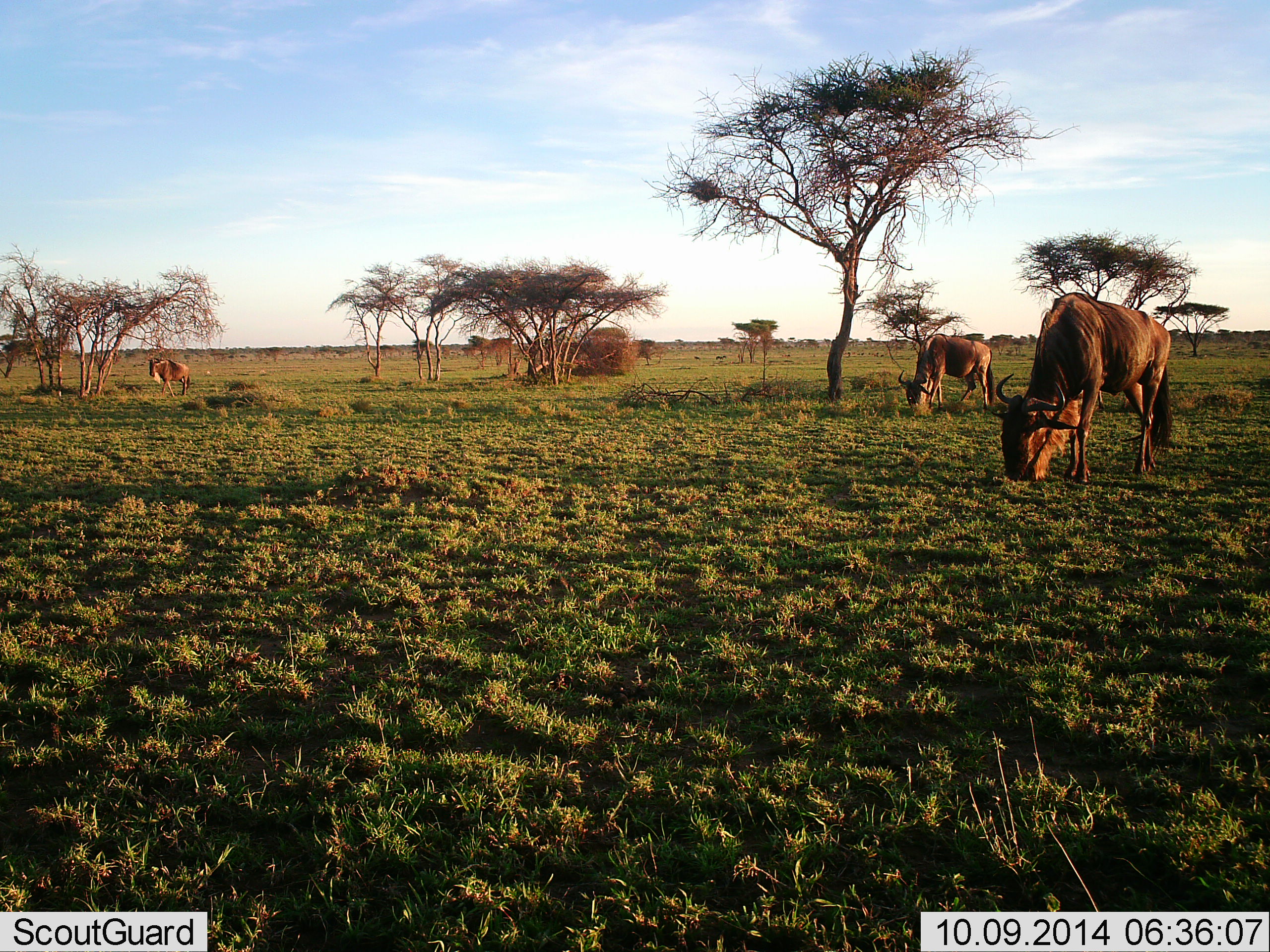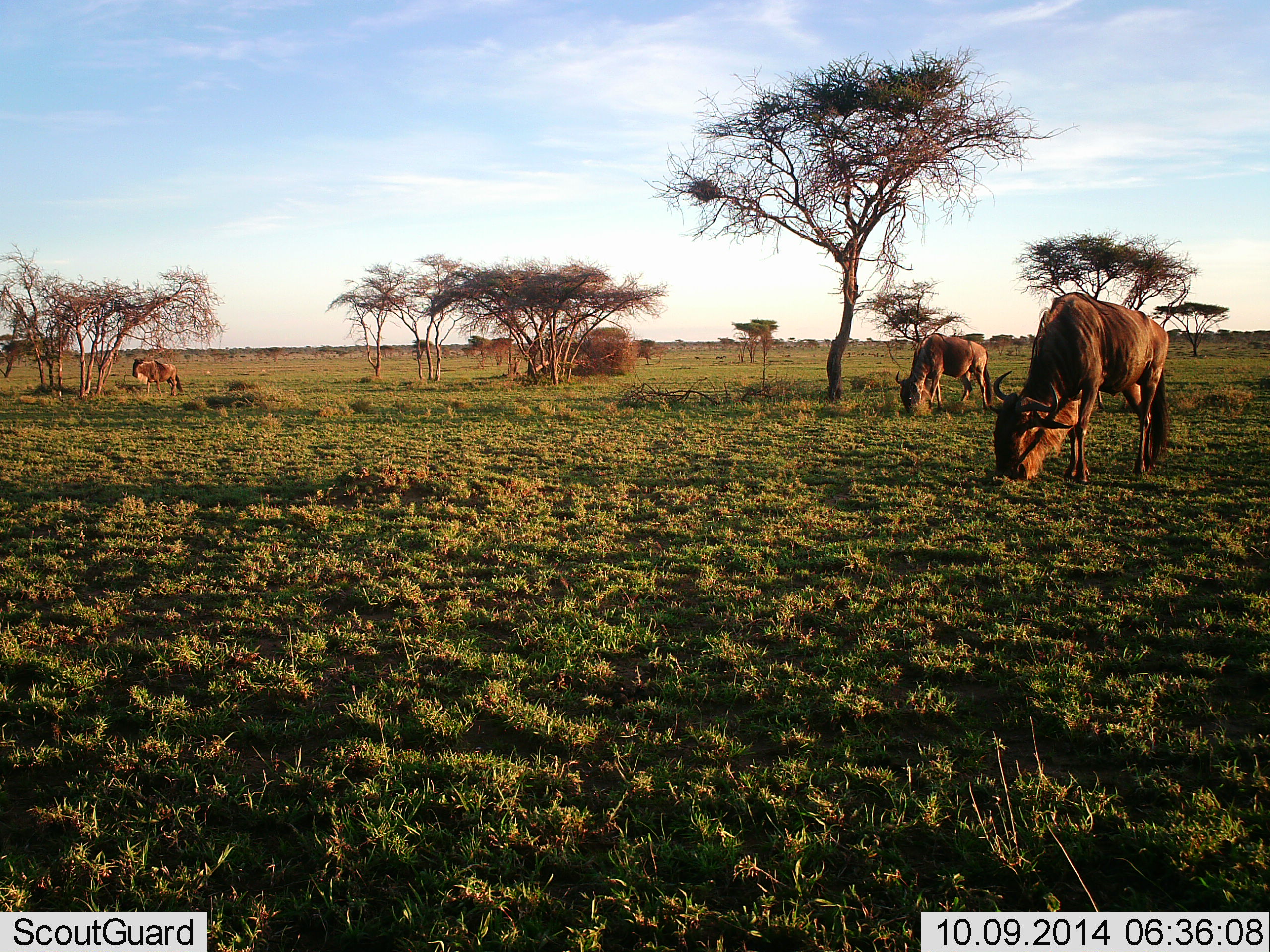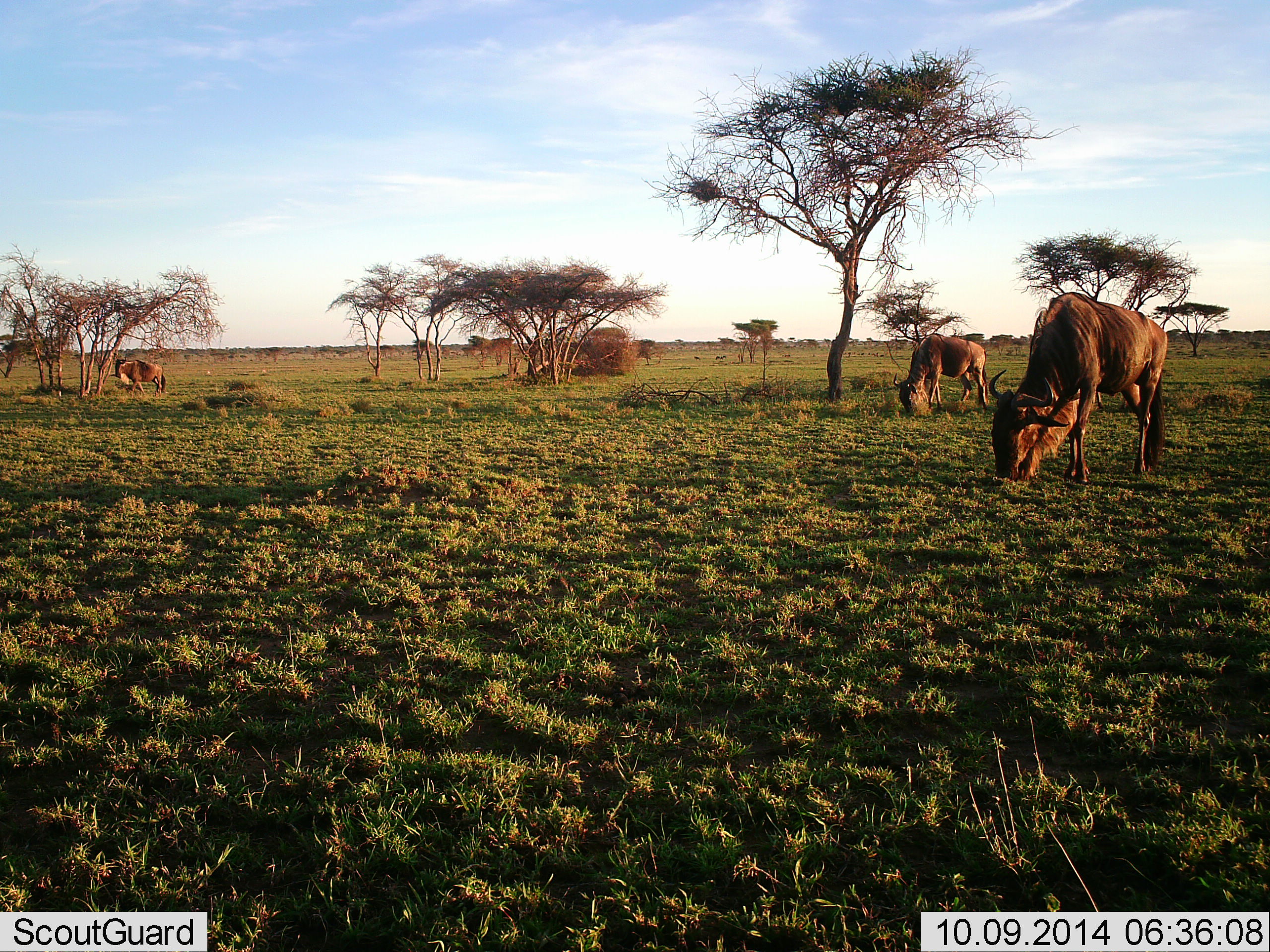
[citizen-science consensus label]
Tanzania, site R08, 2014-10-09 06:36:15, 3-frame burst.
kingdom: Animalia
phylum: Chordata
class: Mammalia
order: Artiodactyla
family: Bovidae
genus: Connochaetes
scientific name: Connochaetes taurinus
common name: blue wildebeest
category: wildebeest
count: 3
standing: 40%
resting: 0%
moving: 50%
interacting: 0%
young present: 0%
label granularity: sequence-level